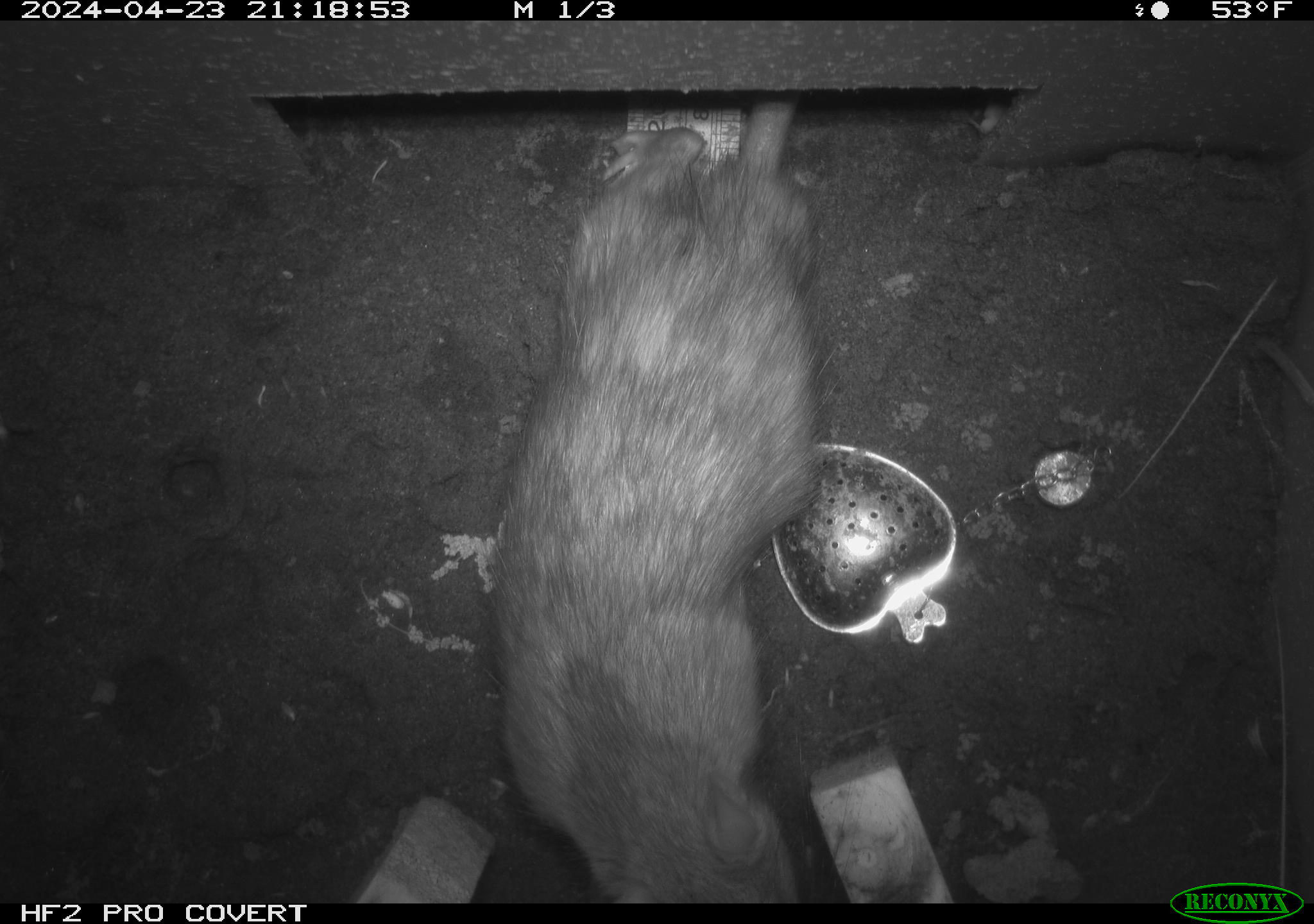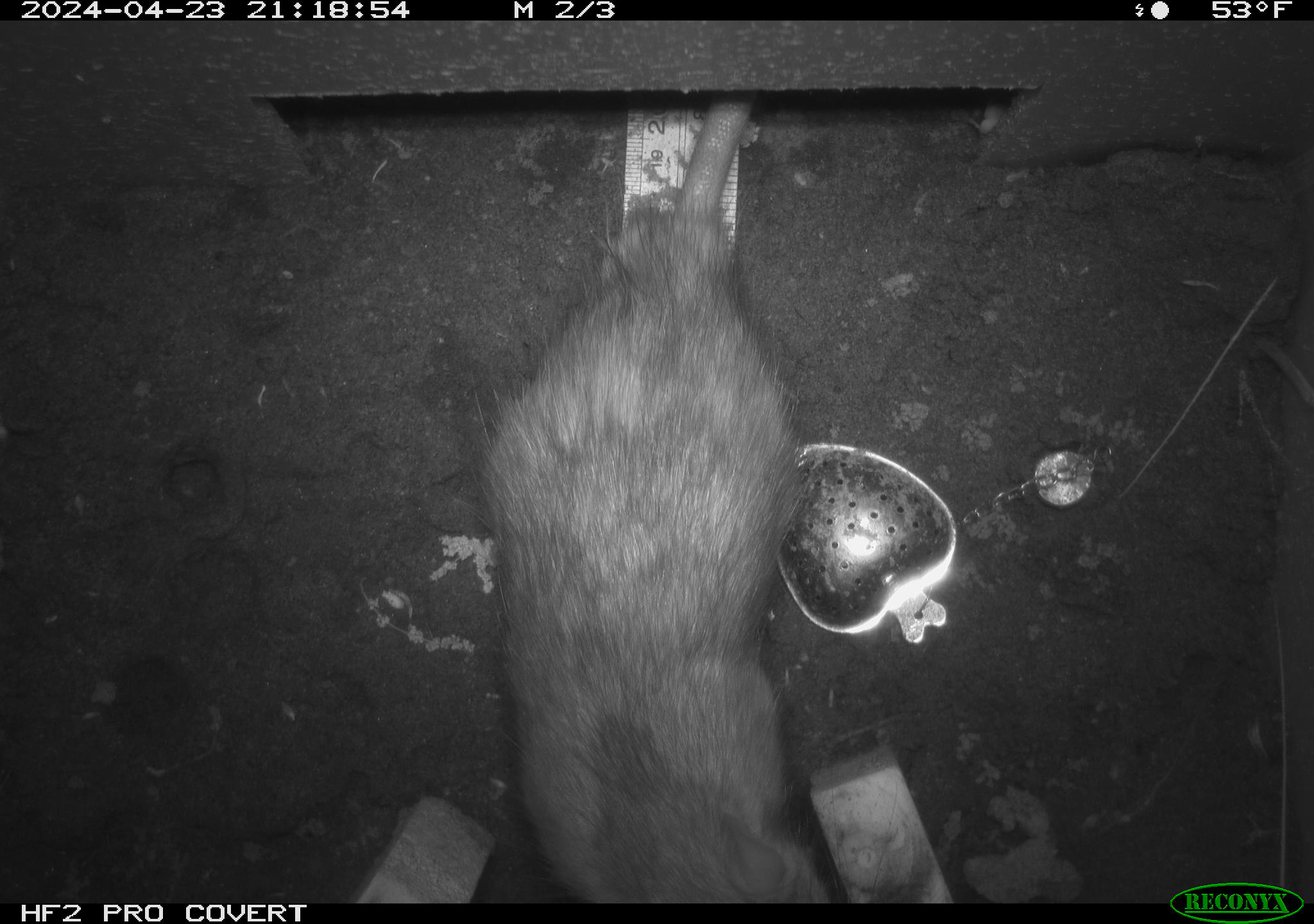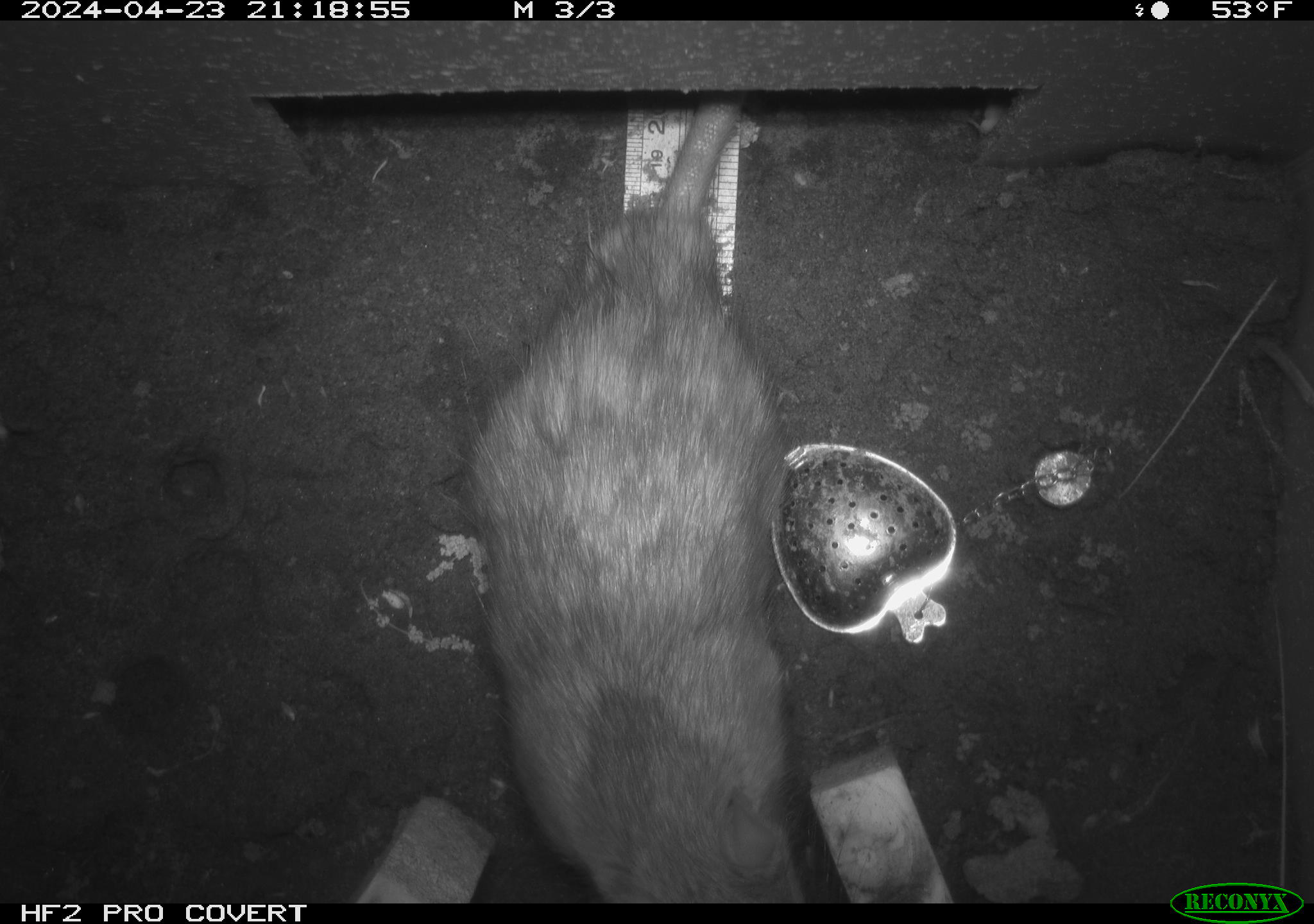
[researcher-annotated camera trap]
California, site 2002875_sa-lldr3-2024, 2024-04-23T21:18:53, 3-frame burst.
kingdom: Animalia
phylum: Chordata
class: Mammalia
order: Rodentia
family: Muridae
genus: Rattus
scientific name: Rattus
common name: rat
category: rattus species